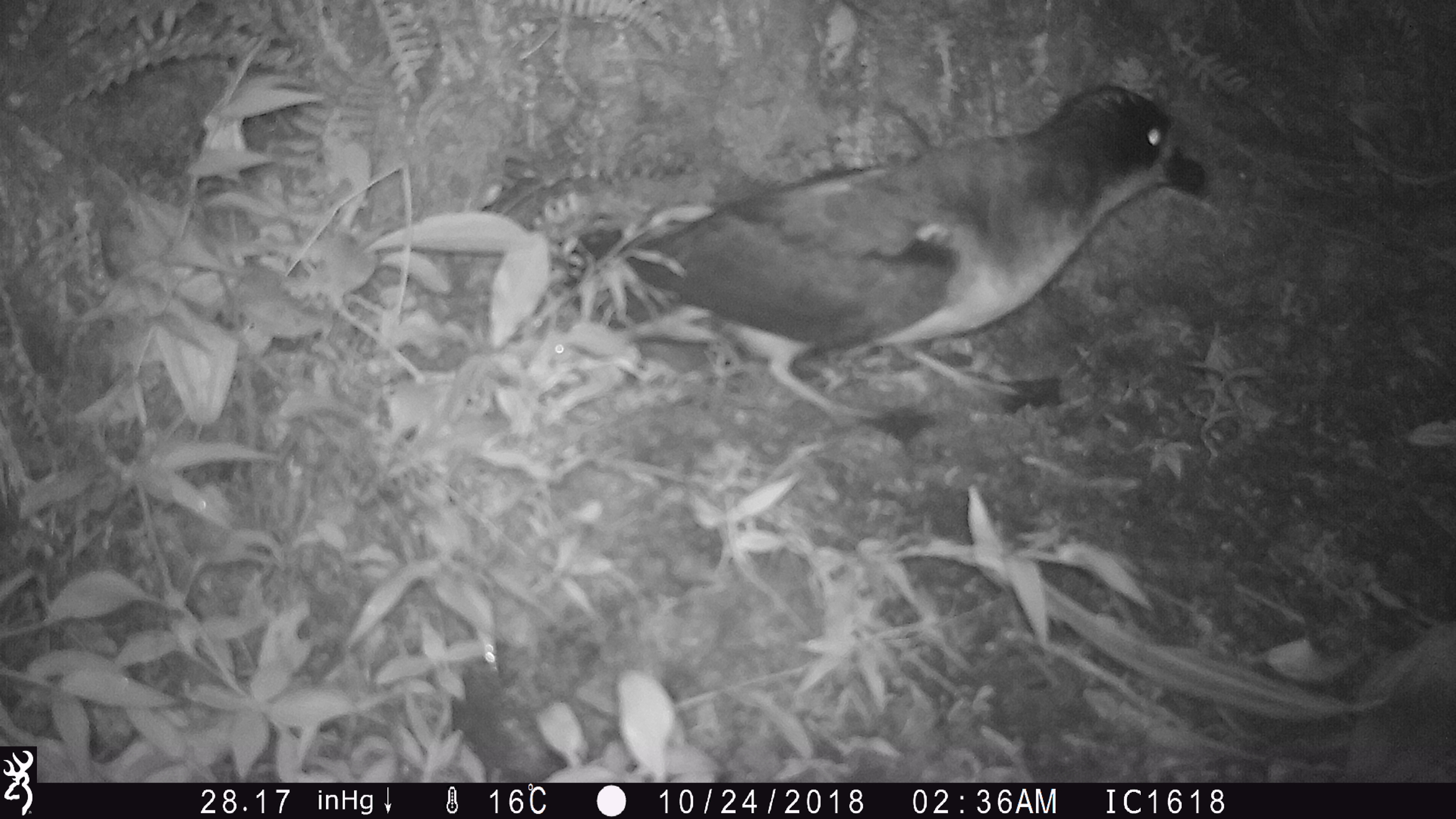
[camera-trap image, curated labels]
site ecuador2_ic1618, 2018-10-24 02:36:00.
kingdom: Animalia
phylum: Chordata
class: Aves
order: Procellariiformes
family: Procellariidae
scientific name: Procellariidae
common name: petrel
Petrel (Procellariidae).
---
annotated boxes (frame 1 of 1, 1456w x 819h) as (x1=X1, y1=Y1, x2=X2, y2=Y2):
petrel: (x1=510, y1=80, x2=1219, y2=434)